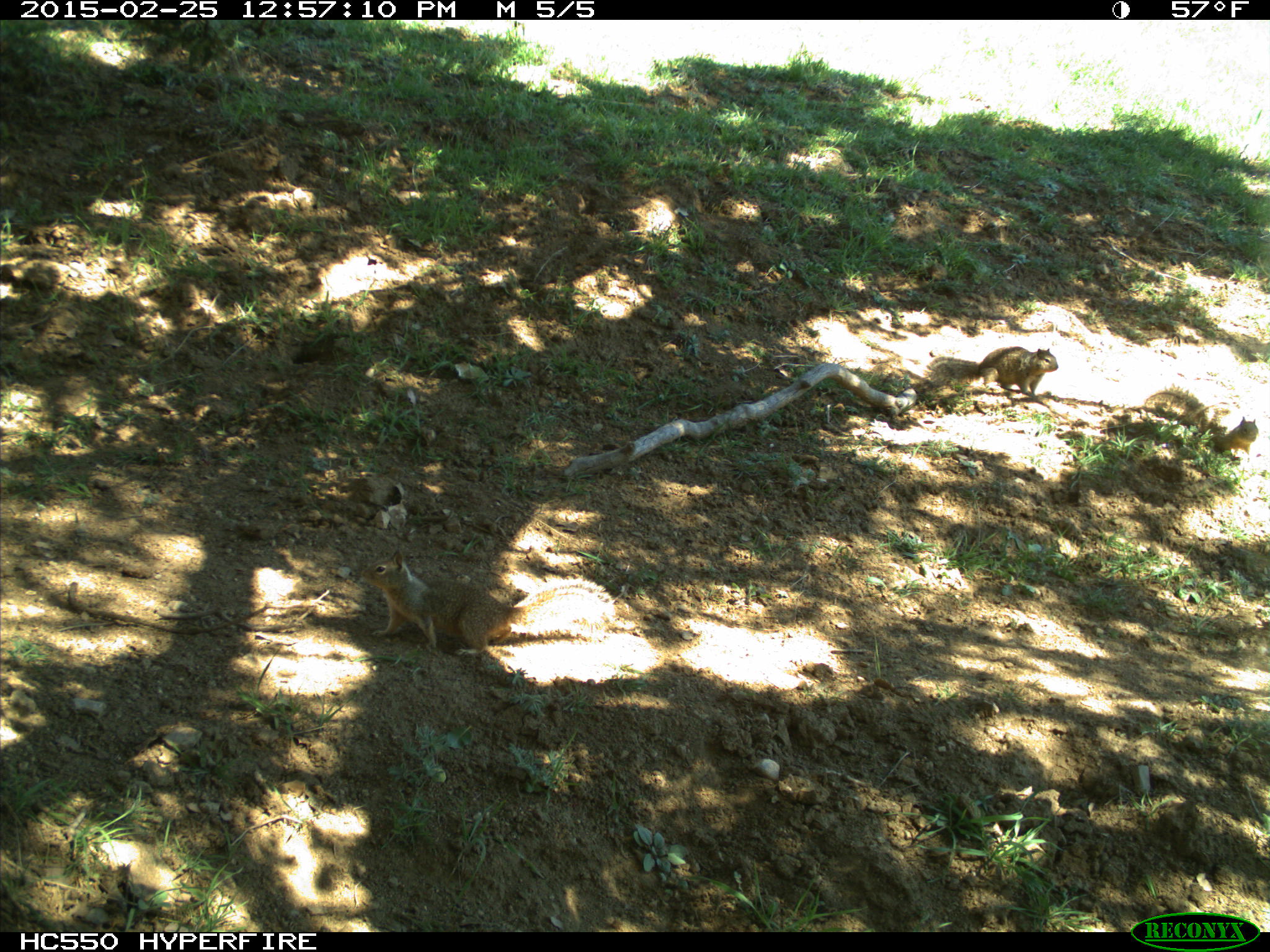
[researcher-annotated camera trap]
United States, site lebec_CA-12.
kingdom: Animalia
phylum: Chordata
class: Mammalia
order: Rodentia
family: Sciuridae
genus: Otospermophilus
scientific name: Otospermophilus beecheyi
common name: california ground squirrel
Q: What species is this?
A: Otospermophilus beecheyi (california ground squirrel).